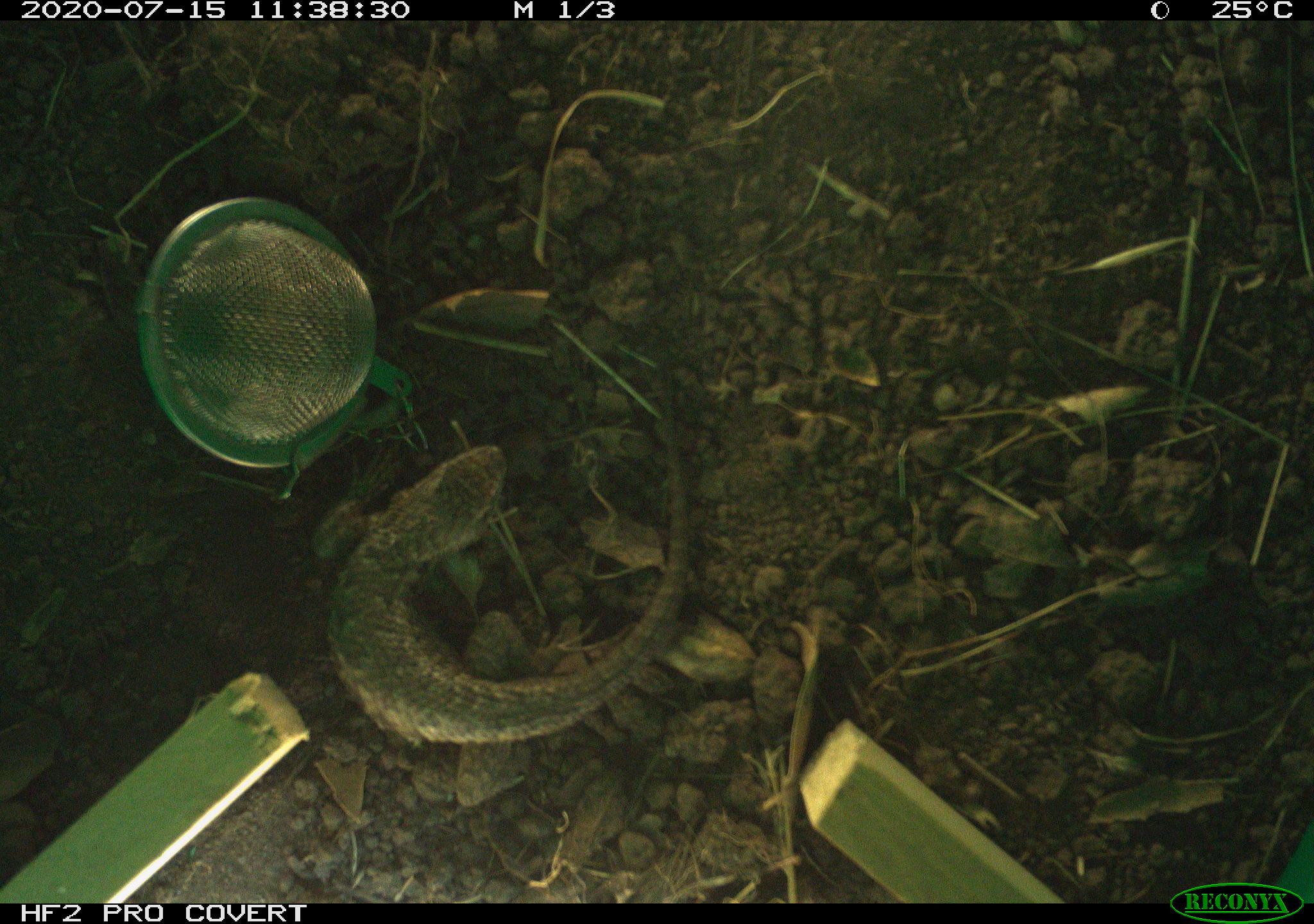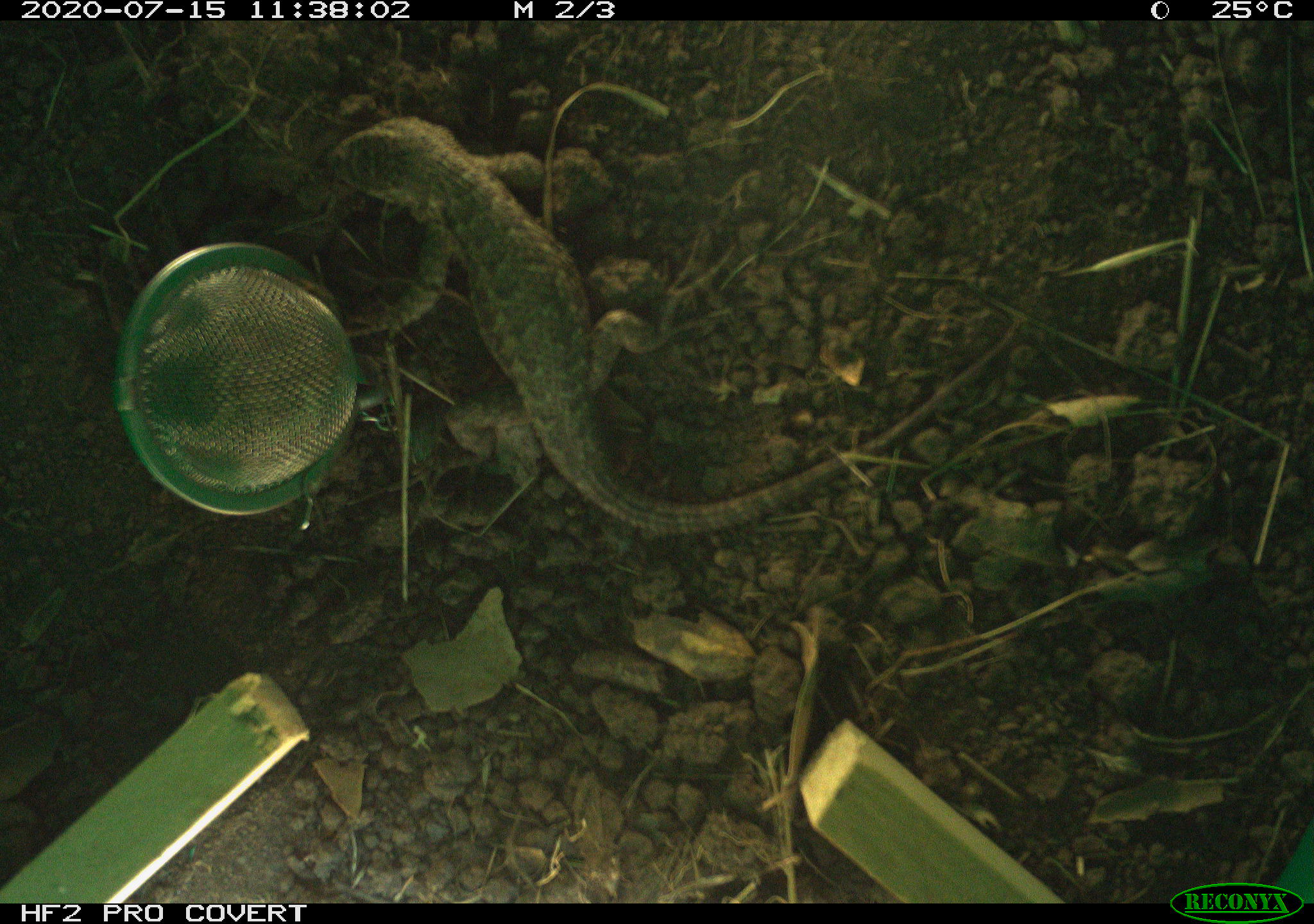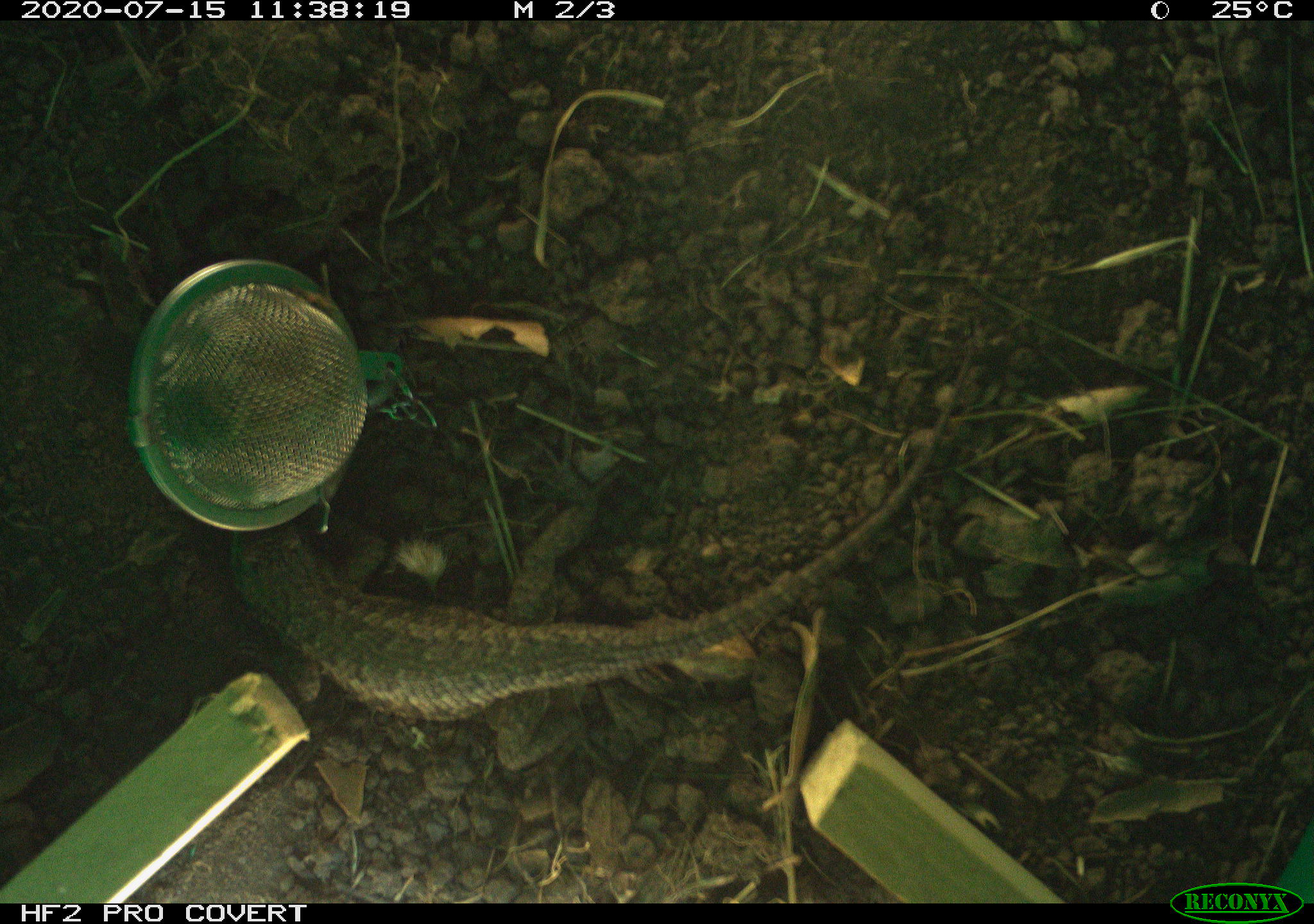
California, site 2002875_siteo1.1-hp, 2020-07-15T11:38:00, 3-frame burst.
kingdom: Animalia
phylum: Chordata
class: Reptilia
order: Squamata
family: Phrynosomatidae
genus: Sceloporus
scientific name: Sceloporus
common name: spiny lizards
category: sceloporus species